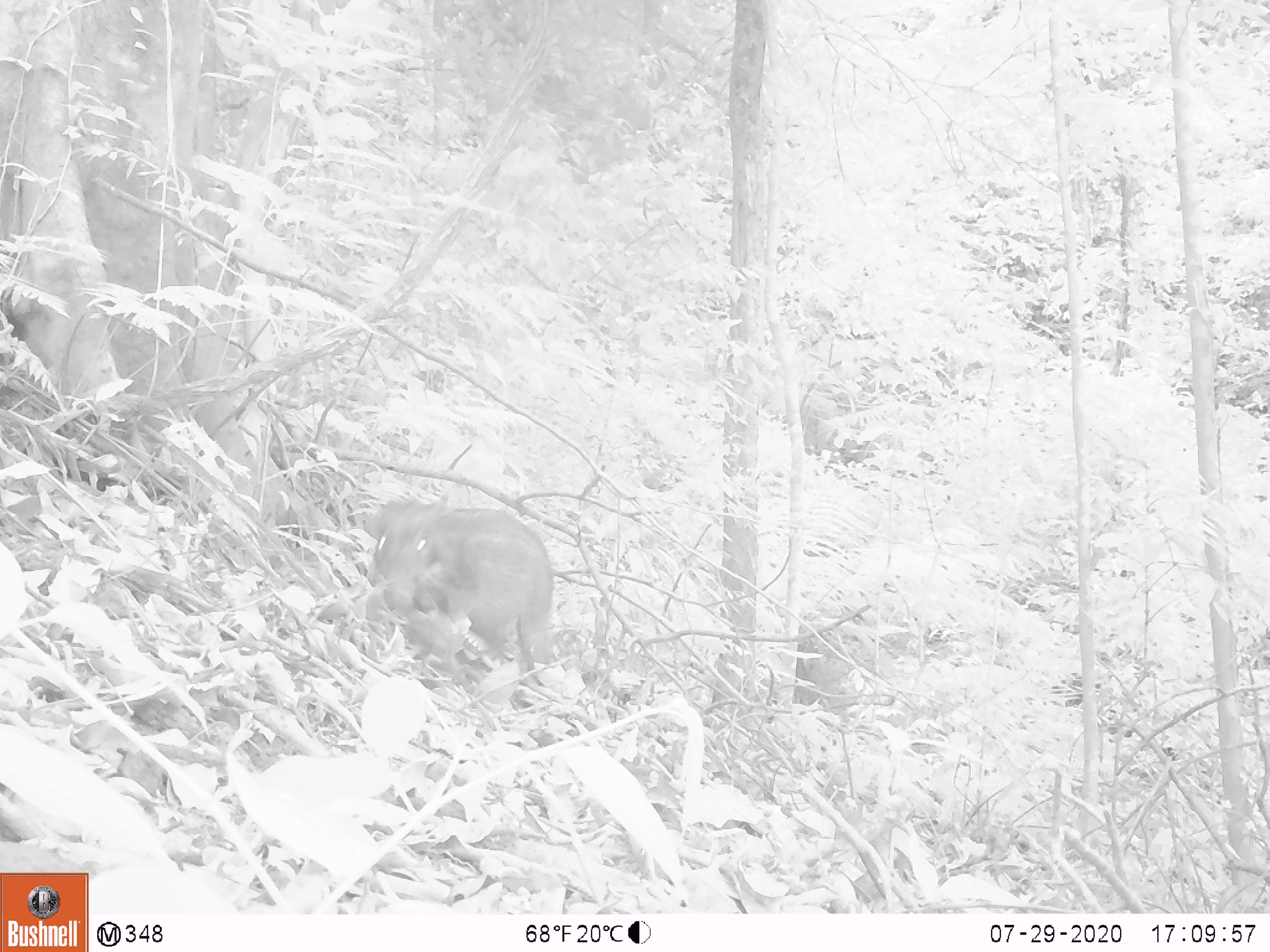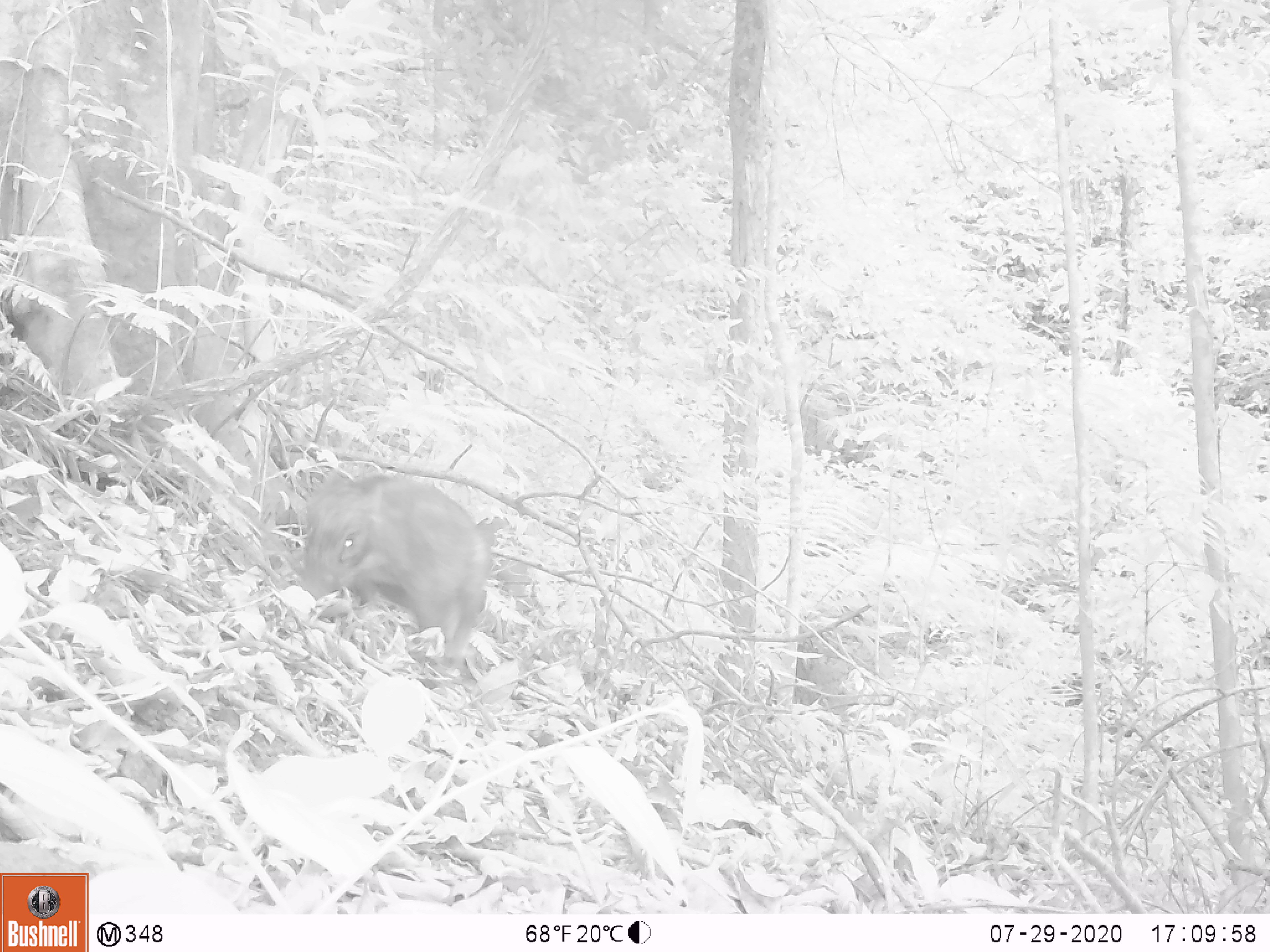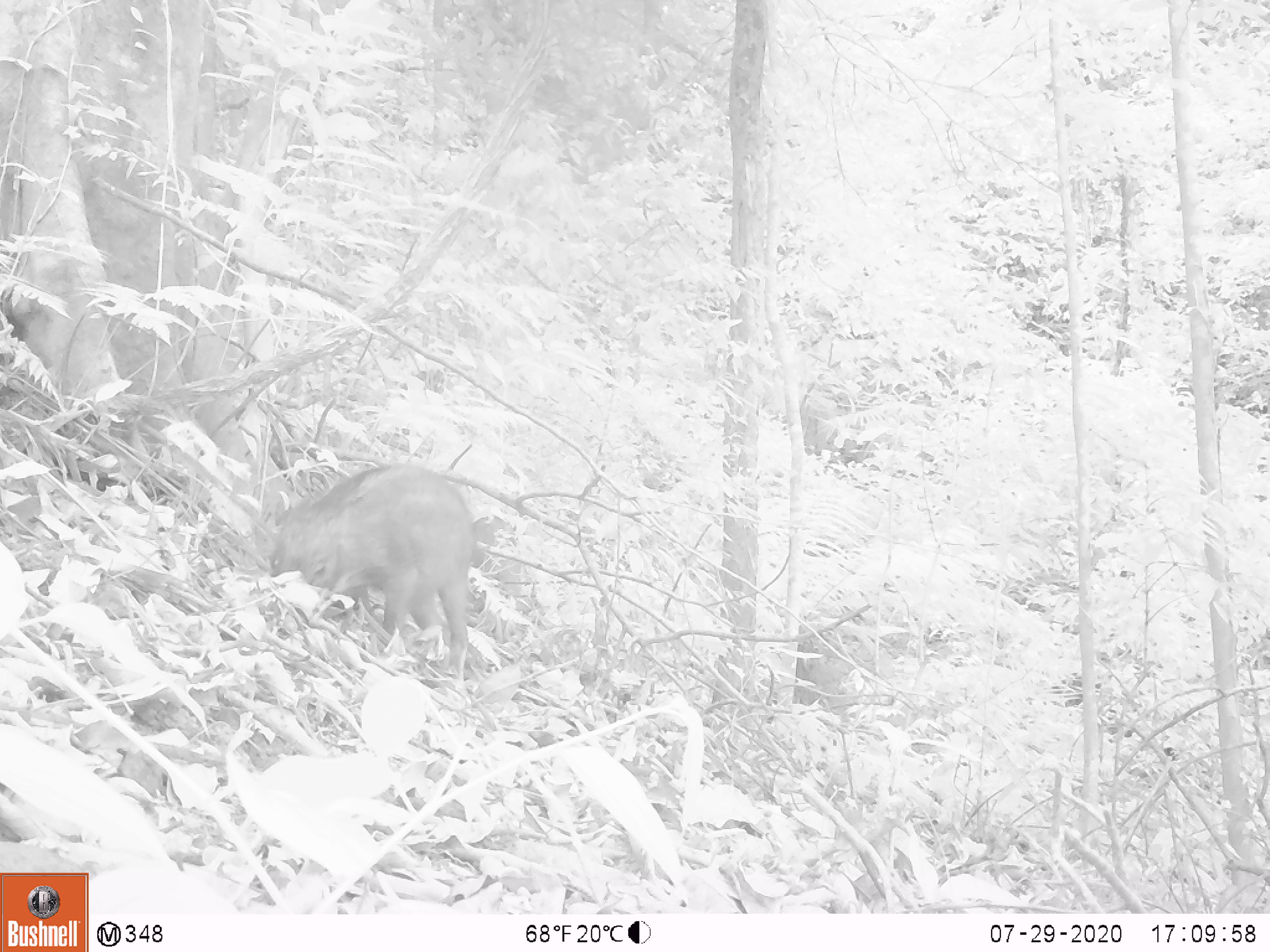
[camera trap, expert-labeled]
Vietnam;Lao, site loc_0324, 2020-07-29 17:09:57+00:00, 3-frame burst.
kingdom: Animalia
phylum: Chordata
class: Mammalia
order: Artiodactyla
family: Suidae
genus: Sus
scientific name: Sus scrofa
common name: eurasian wild pig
Eurasian wild pig (Sus scrofa). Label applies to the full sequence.